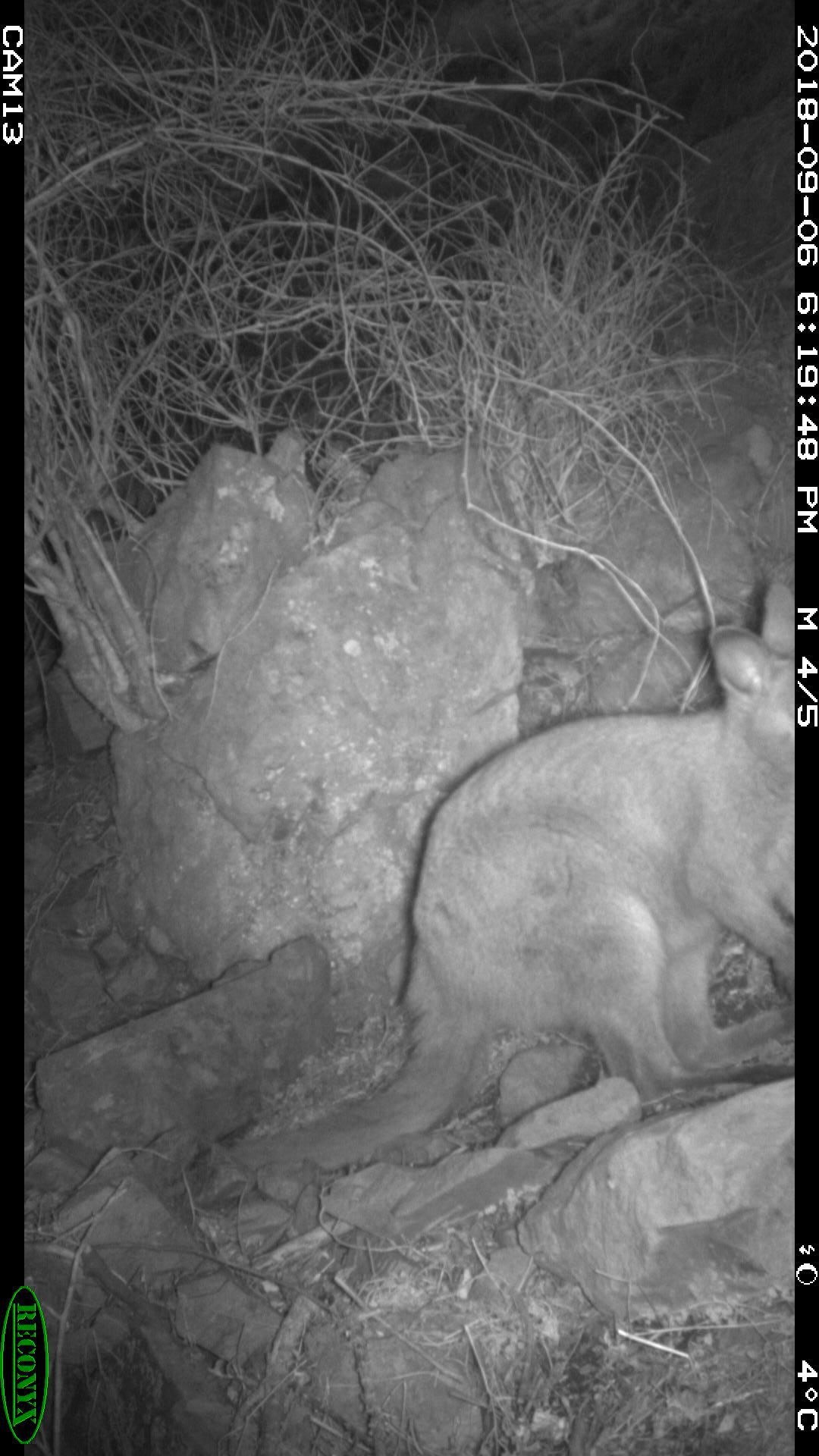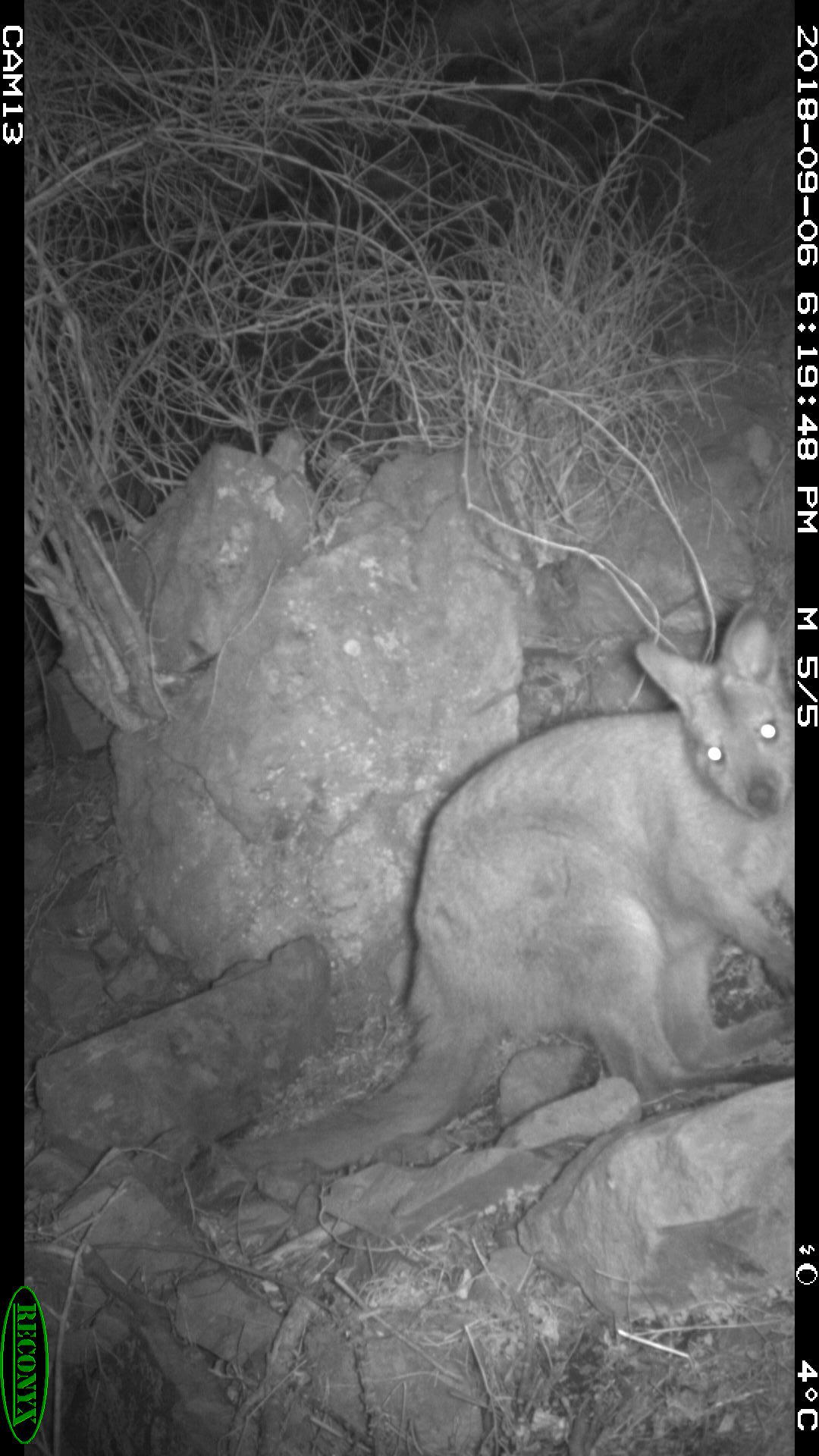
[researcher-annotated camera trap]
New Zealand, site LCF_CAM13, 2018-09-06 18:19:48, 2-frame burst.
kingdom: Animalia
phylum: Chordata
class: Mammalia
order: Diprotodontia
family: Macropodidae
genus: Notamacropus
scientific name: Notamacropus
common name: wallaby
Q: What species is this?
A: Wallaby (Notamacropus).